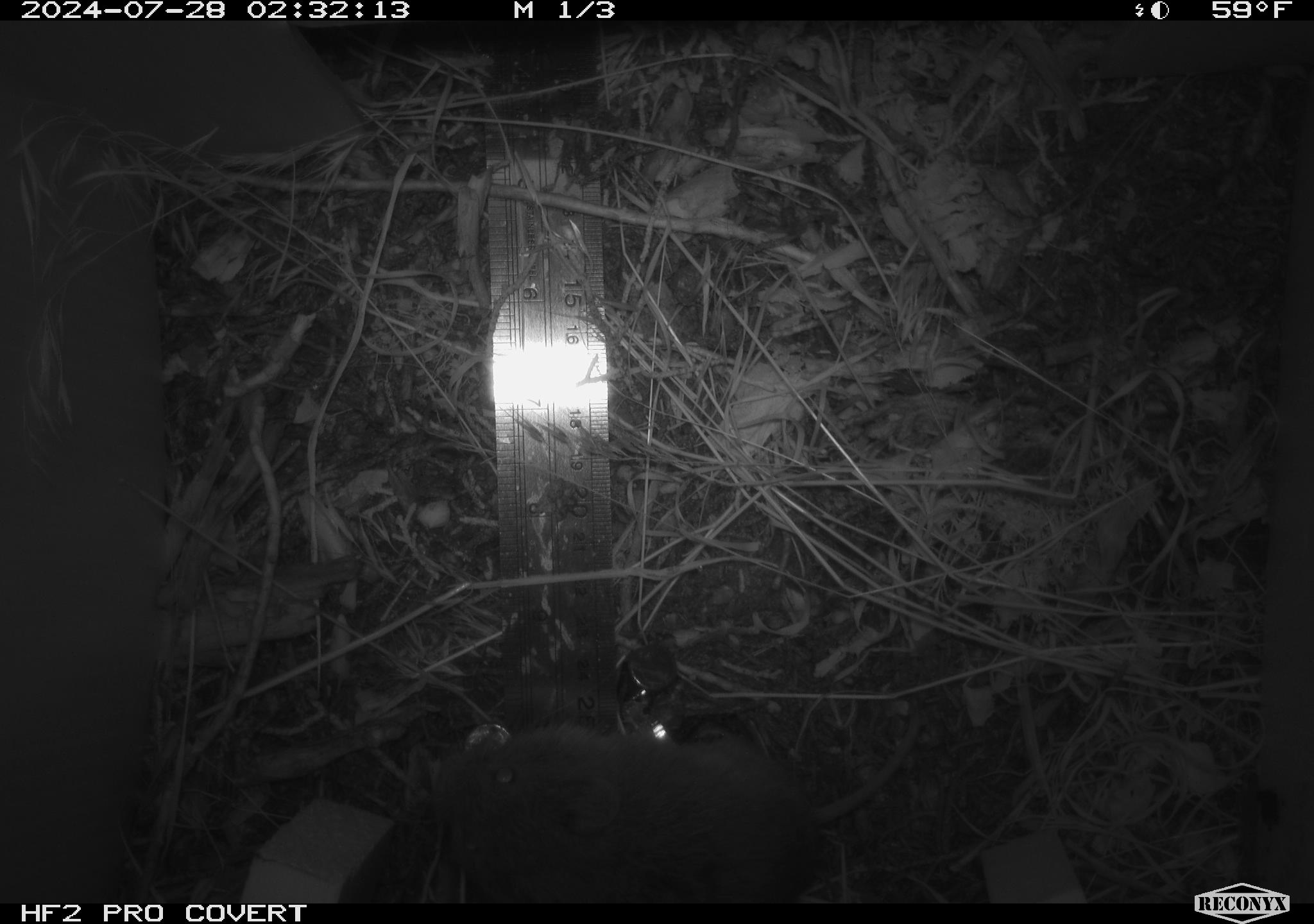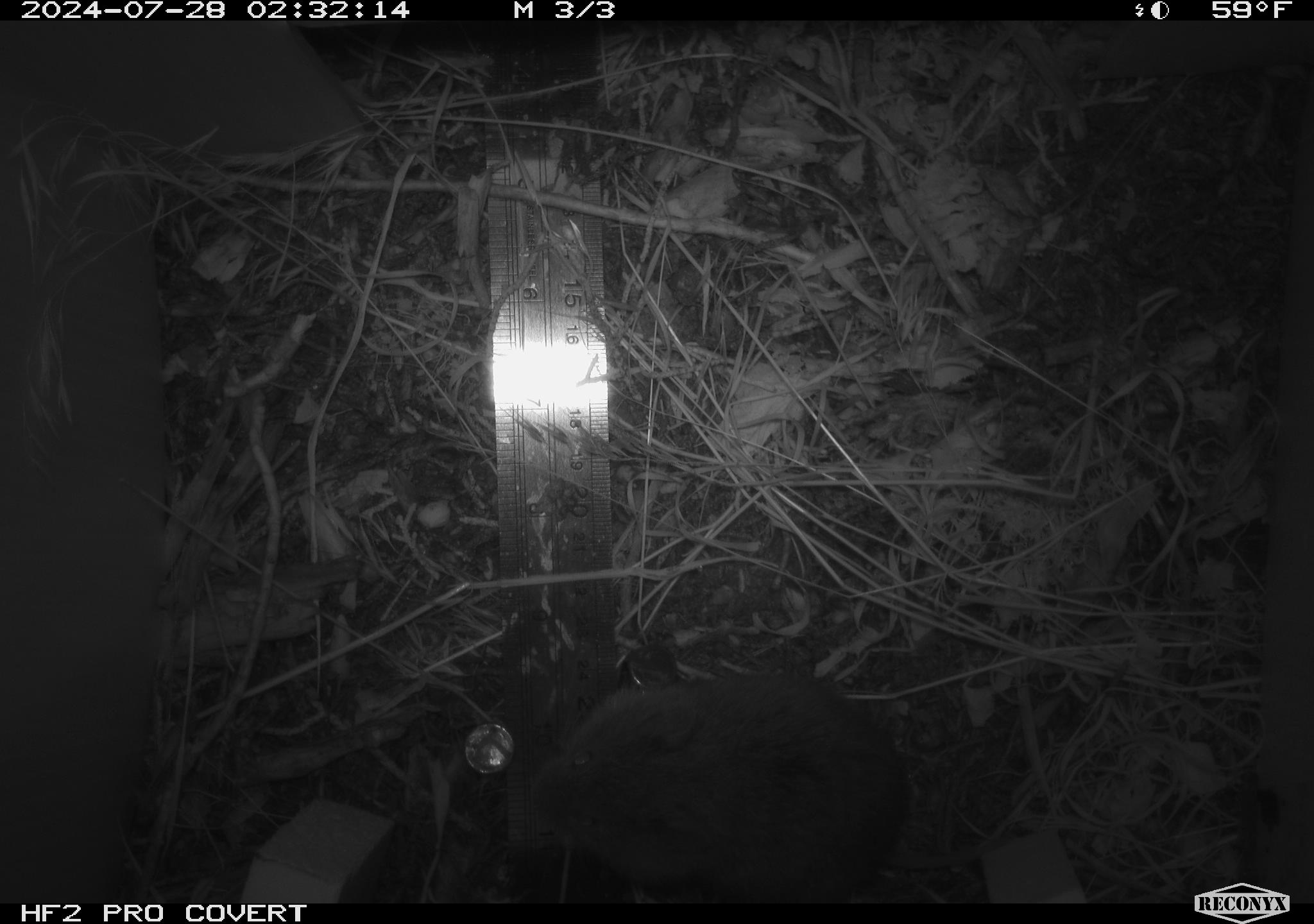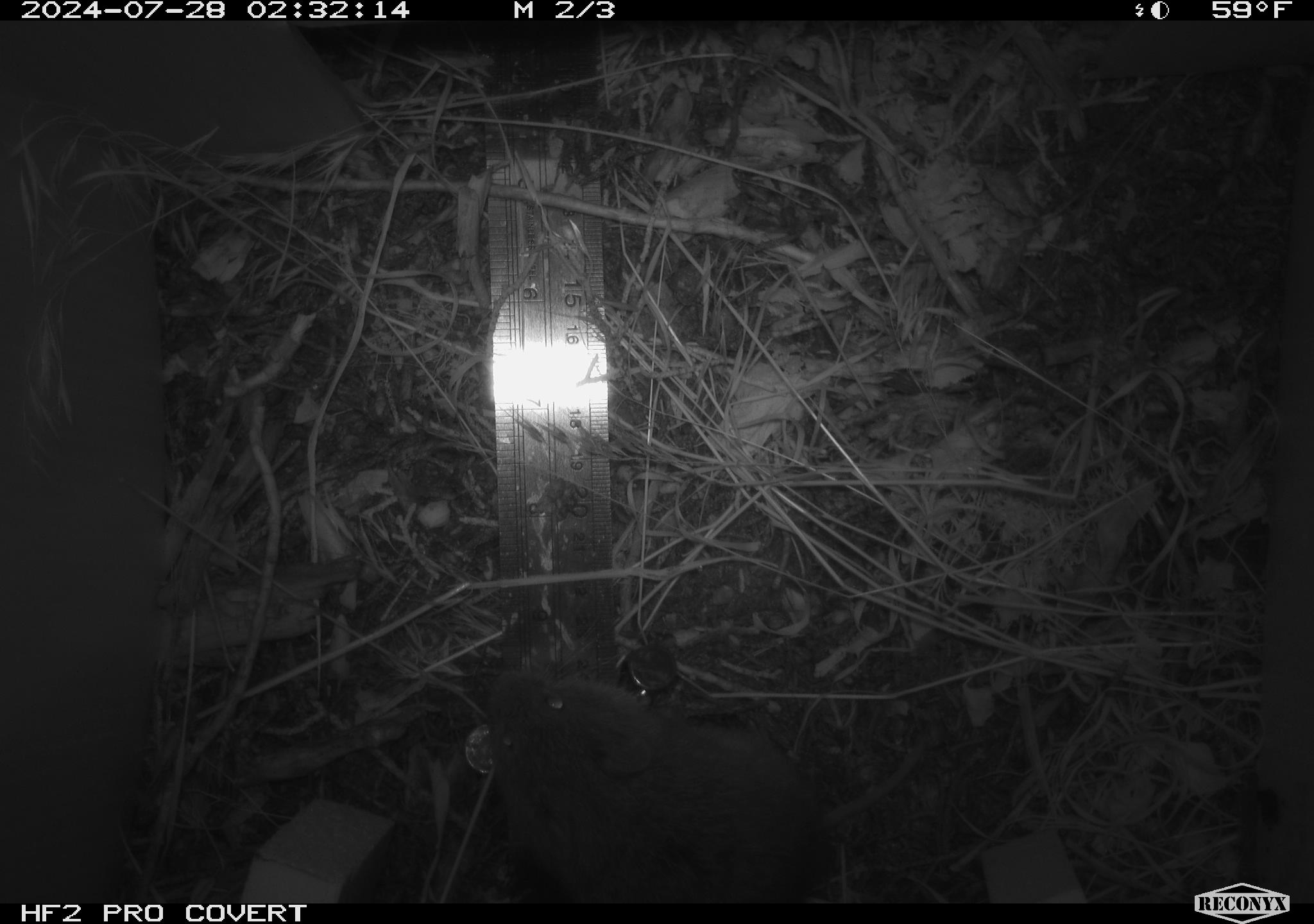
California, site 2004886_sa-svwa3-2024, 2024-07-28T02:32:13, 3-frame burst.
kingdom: Animalia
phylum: Chordata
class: Mammalia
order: Rodentia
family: Cricetidae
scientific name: Arvicolinae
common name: voles, lemmings, and muskrats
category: arvicolinae subfamily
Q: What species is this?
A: Arvicolinae subfamily (voles, lemmings, and muskrats) (Arvicolinae).